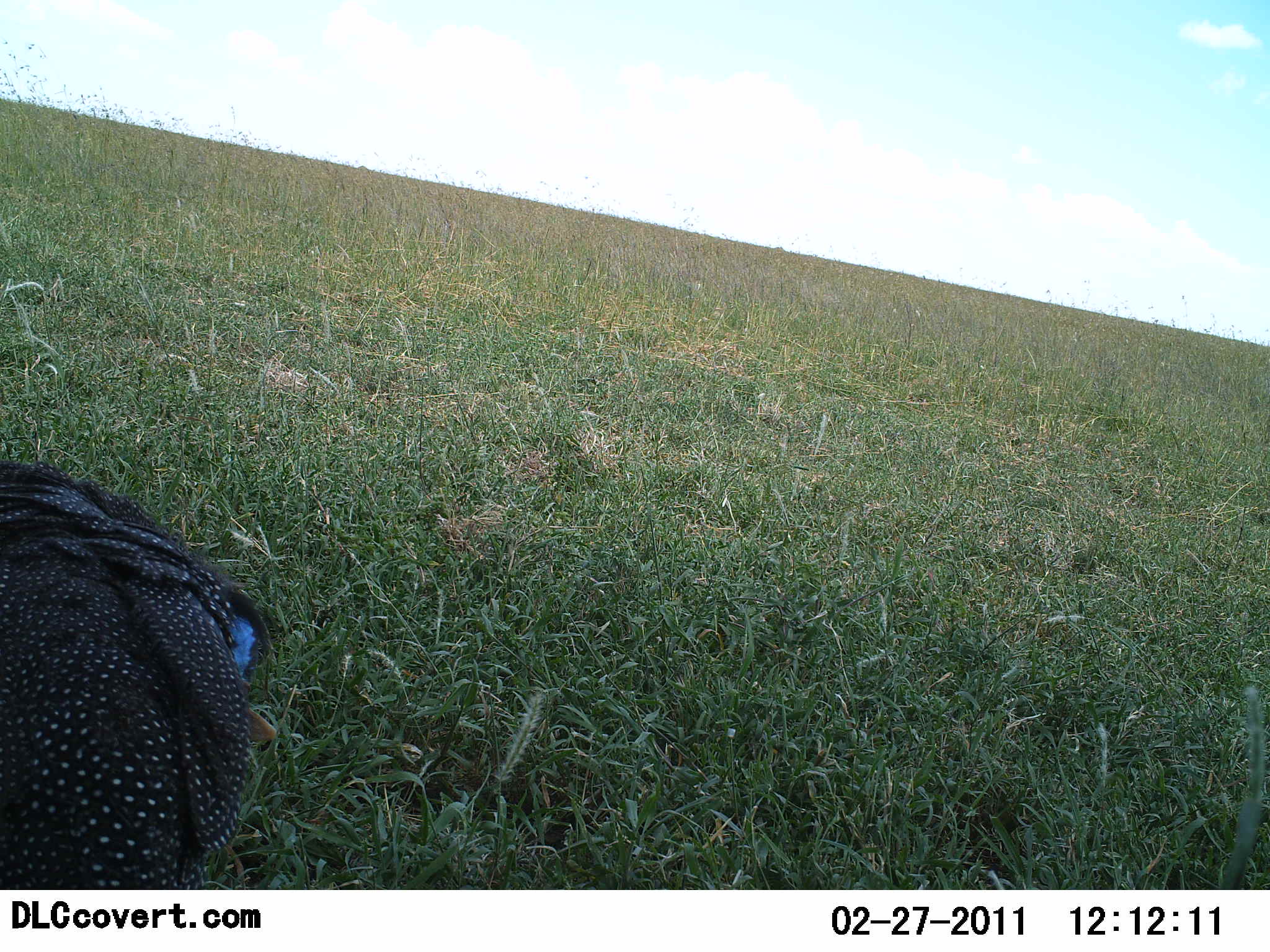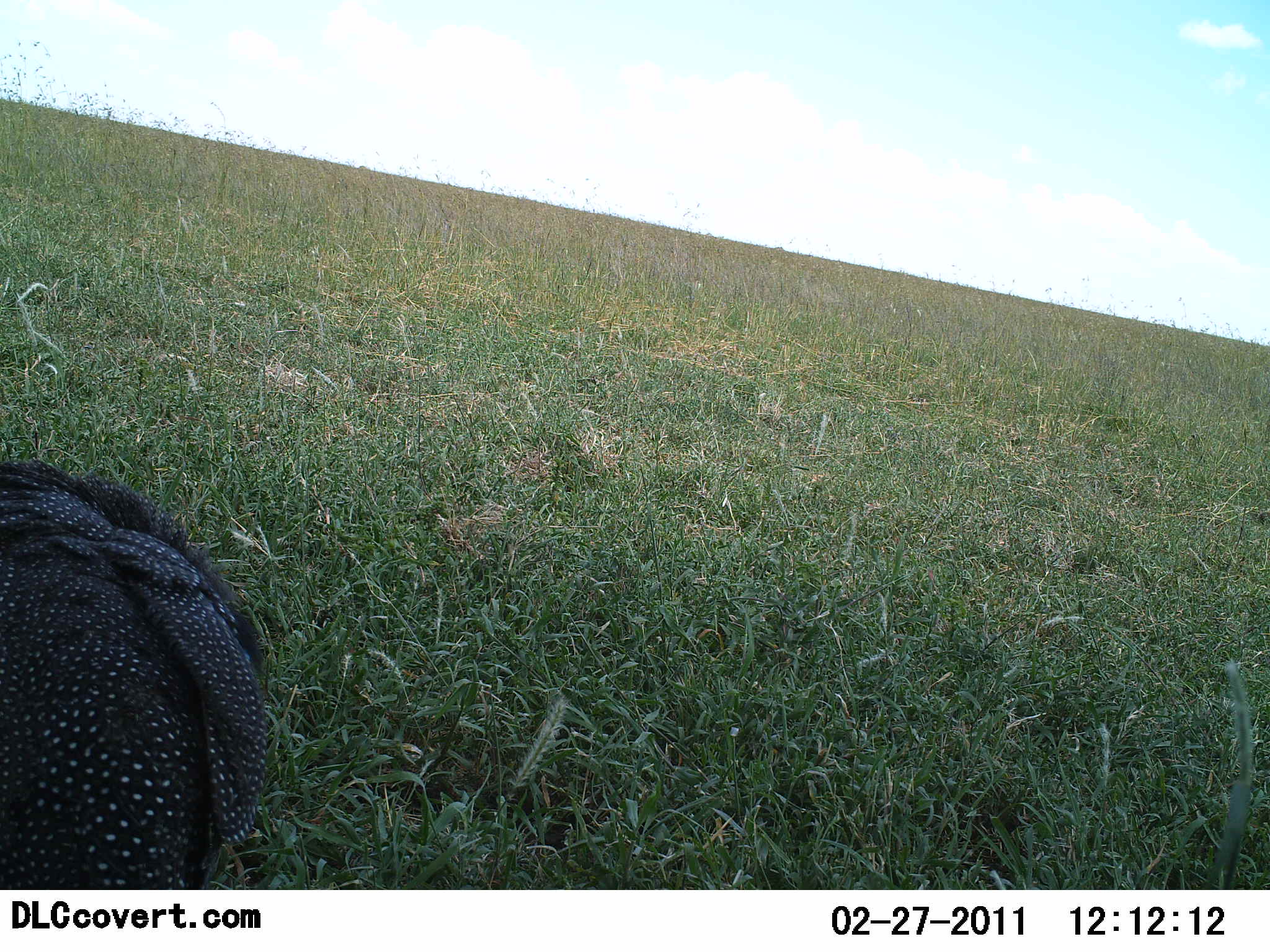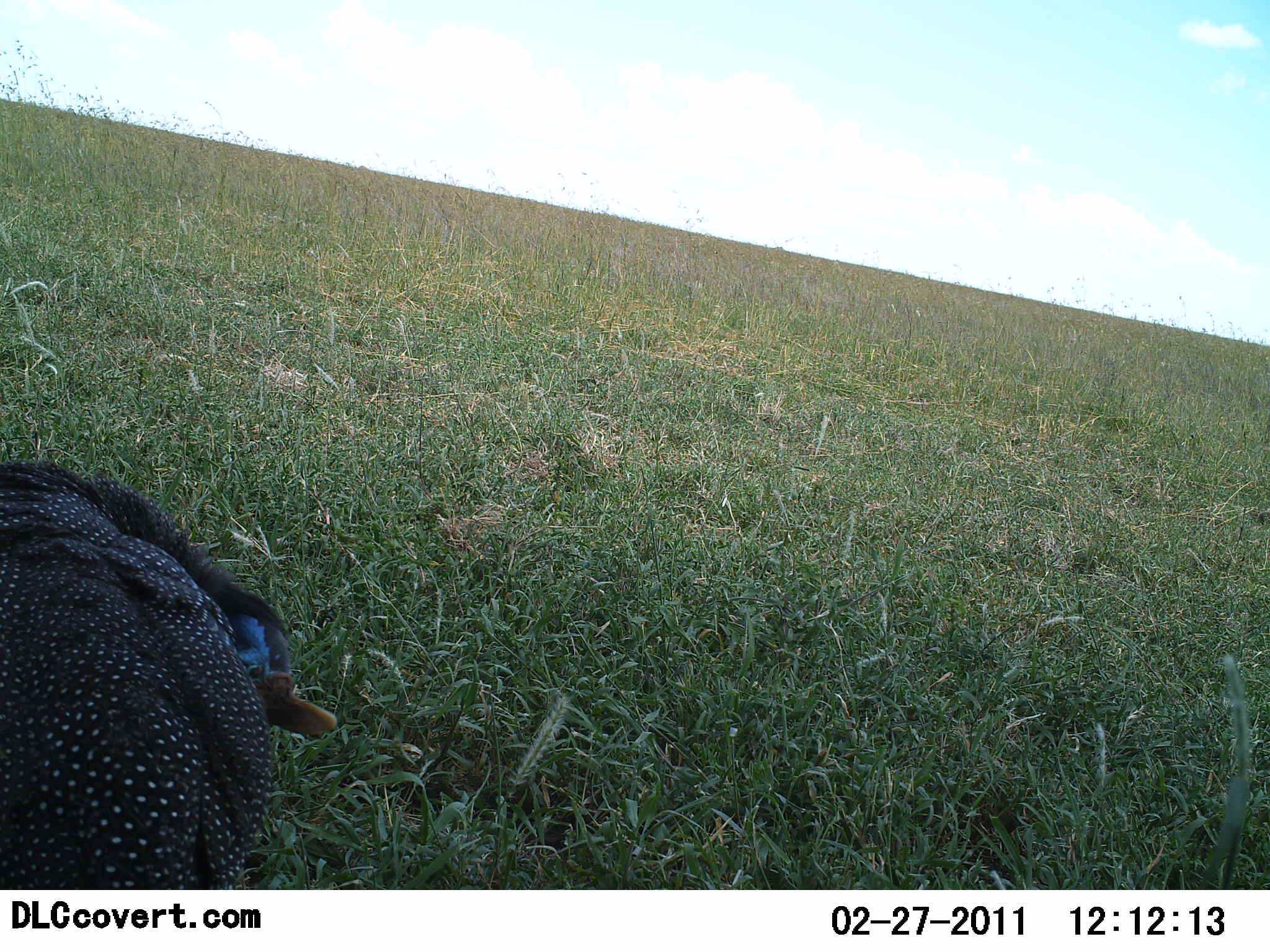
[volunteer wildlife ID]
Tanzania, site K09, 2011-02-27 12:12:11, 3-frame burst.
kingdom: Animalia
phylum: Chordata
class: Aves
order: Galliformes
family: Numididae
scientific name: Numididae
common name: guinea fowl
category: guineafowl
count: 1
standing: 83%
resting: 0%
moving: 0%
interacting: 0%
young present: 0%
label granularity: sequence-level